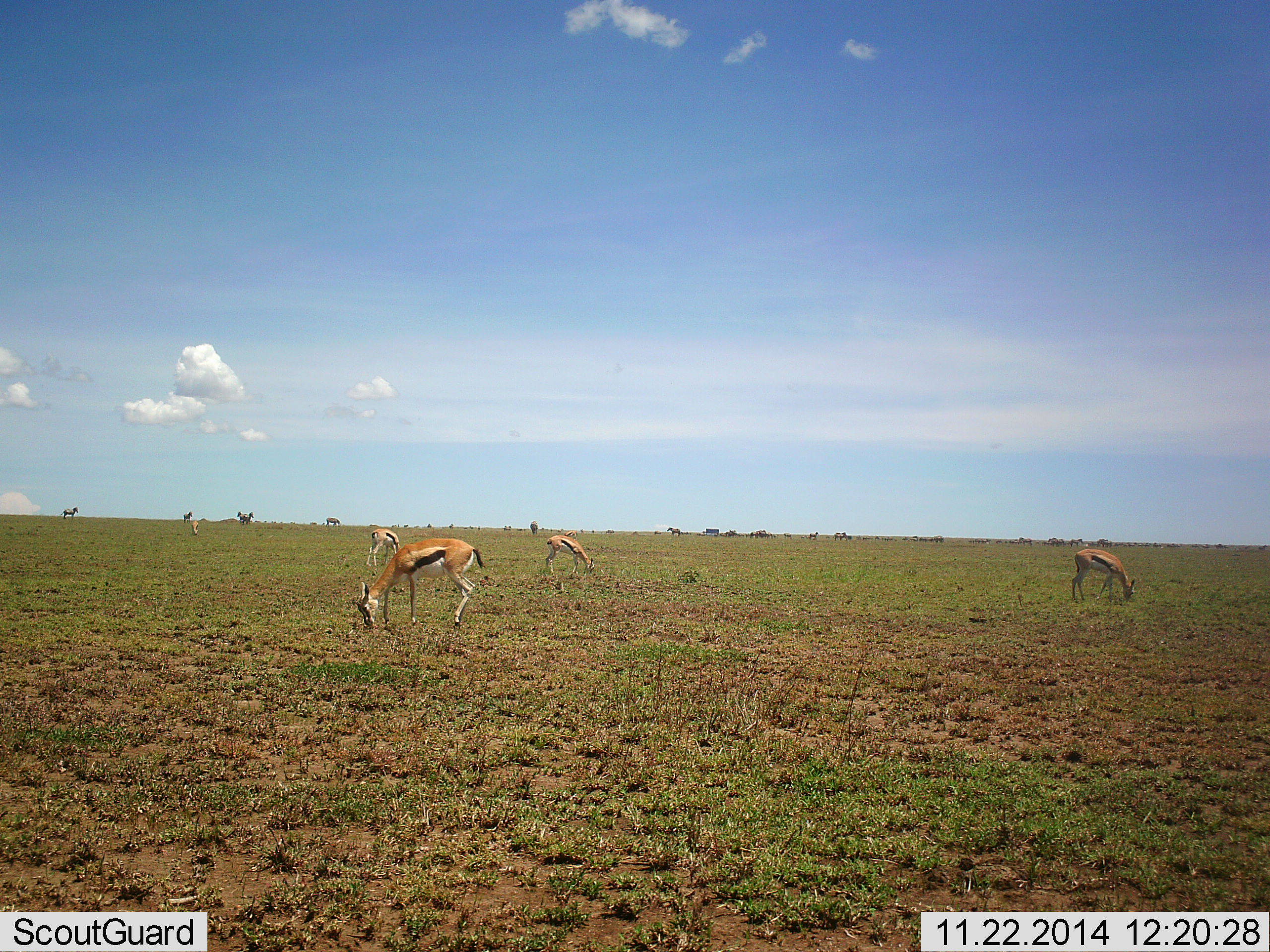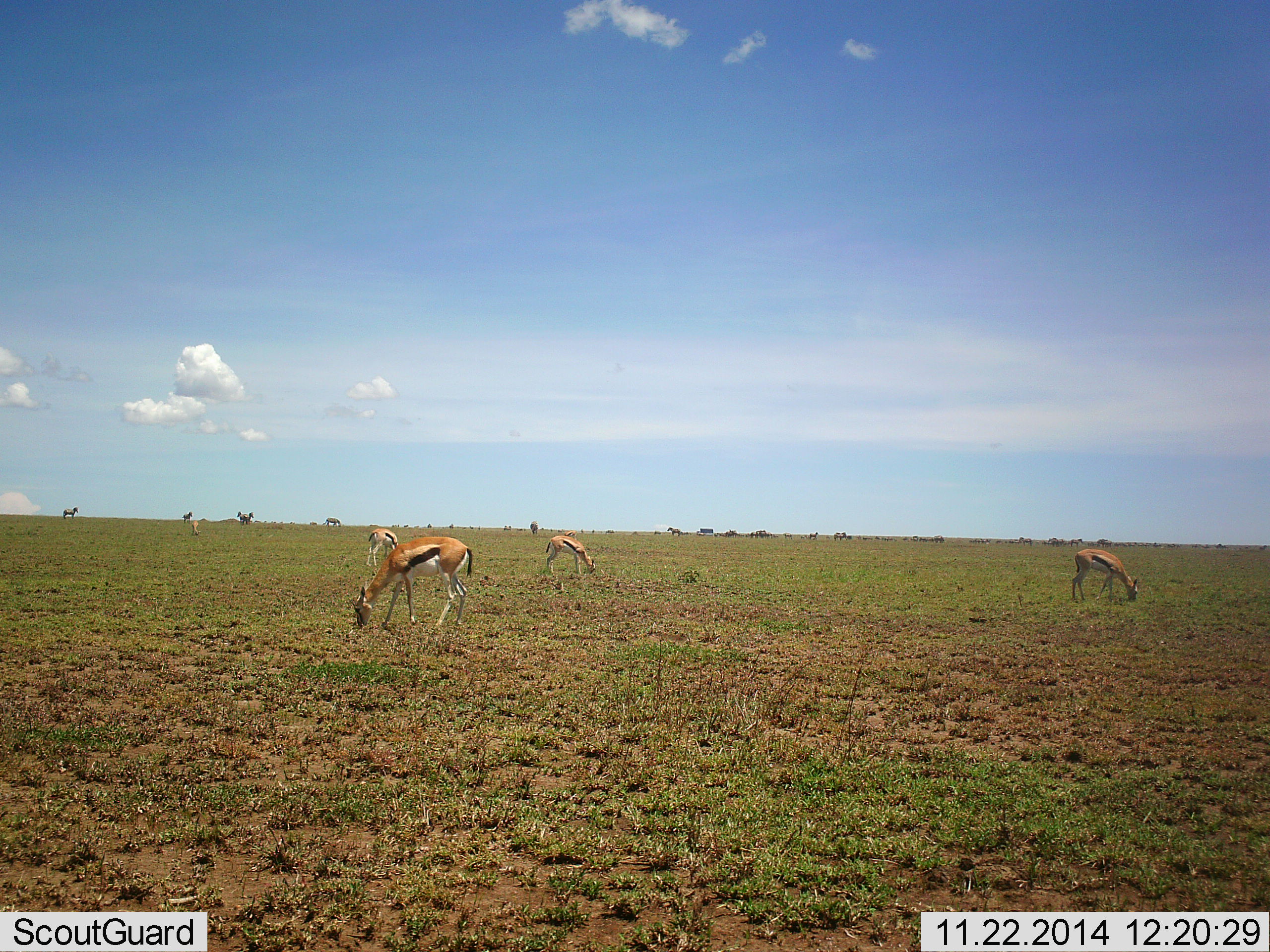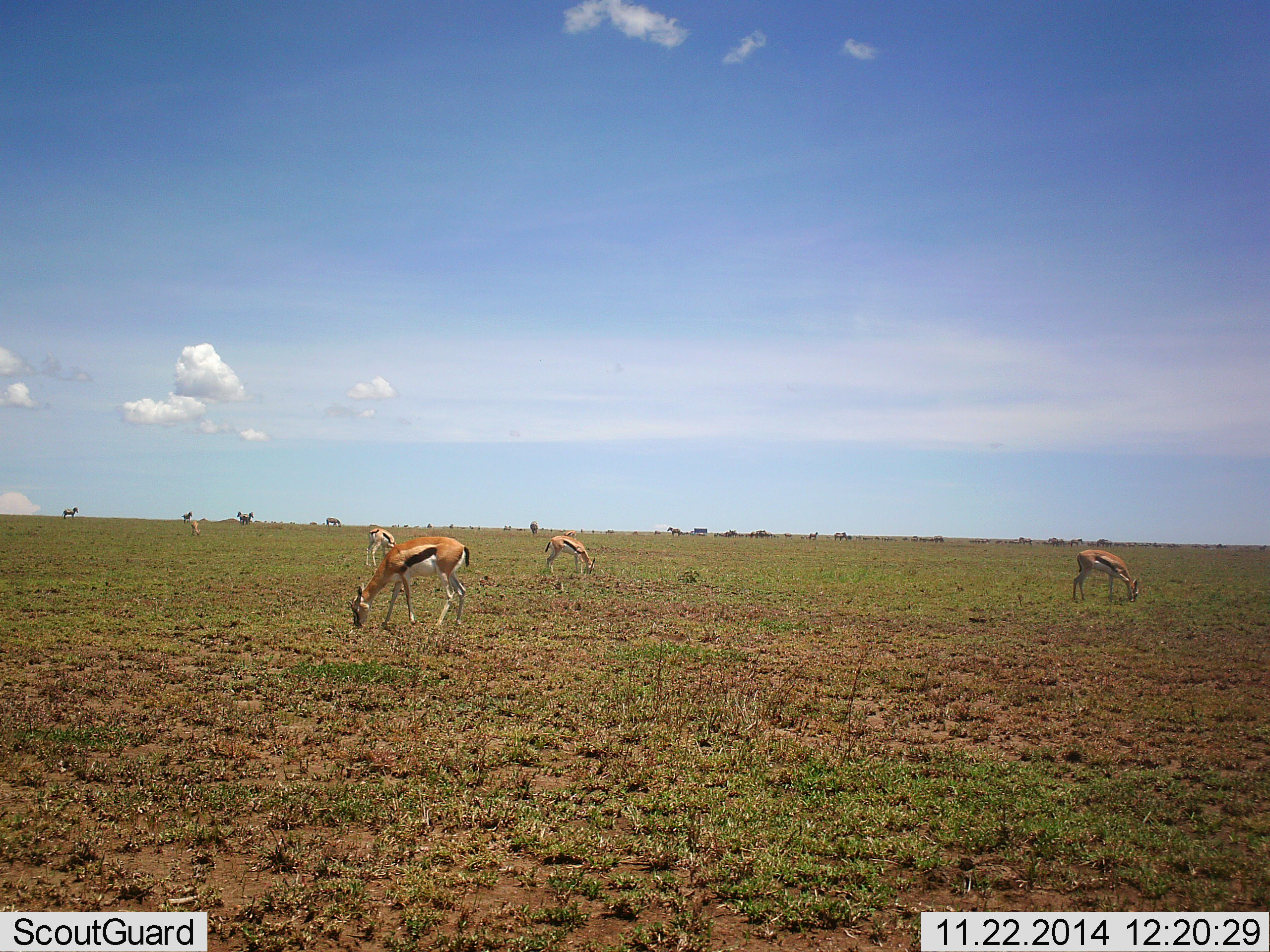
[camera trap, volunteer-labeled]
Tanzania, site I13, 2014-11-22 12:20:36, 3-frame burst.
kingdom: Animalia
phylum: Chordata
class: Mammalia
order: Artiodactyla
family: Bovidae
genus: Eudorcas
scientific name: Eudorcas thomsonii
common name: thomson's gazelle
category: gazellethomsons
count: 8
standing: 33%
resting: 0%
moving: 7%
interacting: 0%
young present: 0%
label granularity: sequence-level